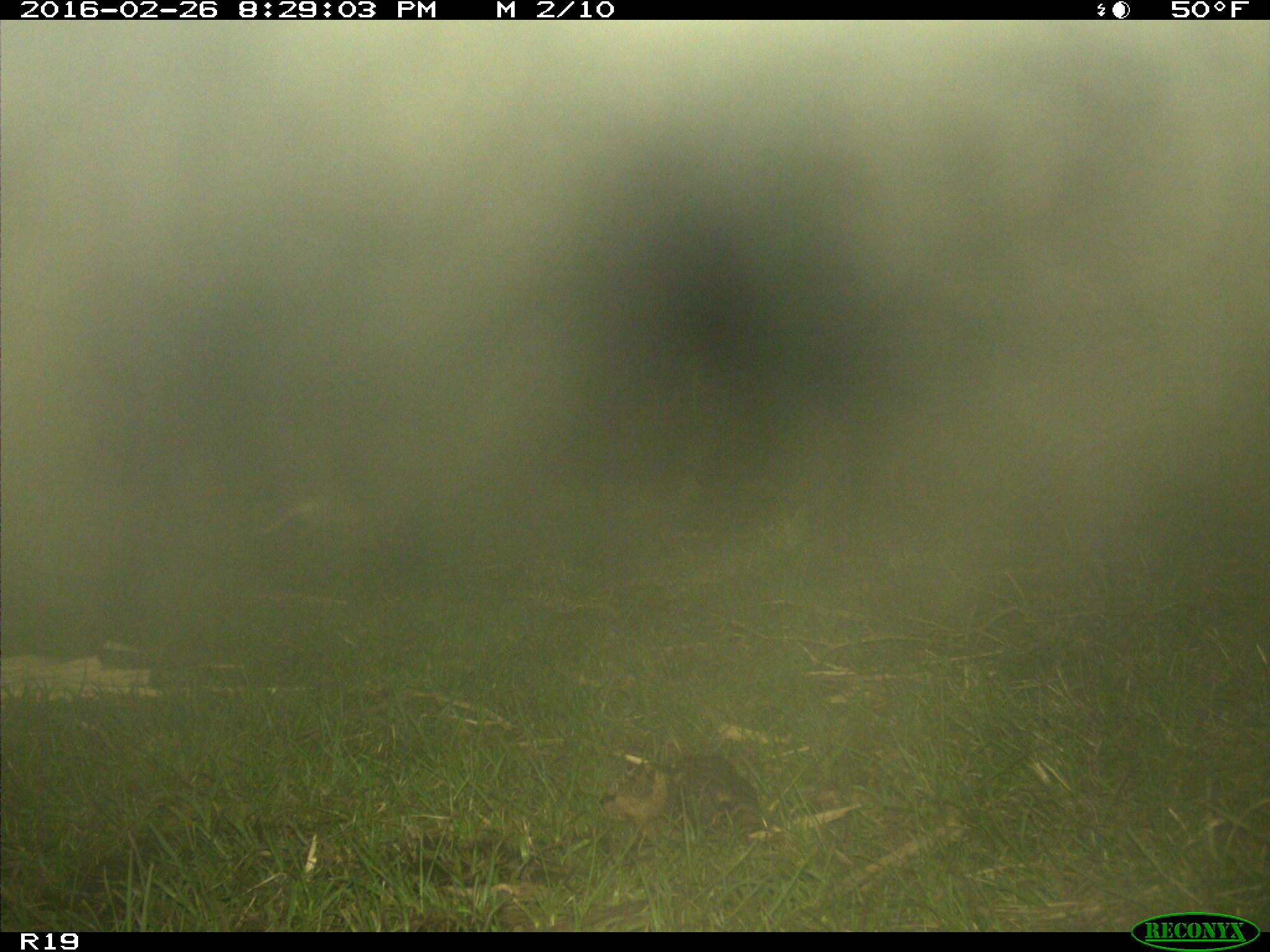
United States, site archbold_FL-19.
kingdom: Animalia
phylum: Chordata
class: Mammalia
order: Cingulata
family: Dasypodidae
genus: Dasypus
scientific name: Dasypus novemcinctus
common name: nine-banded armadillo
Dasypus novemcinctus (nine-banded armadillo).